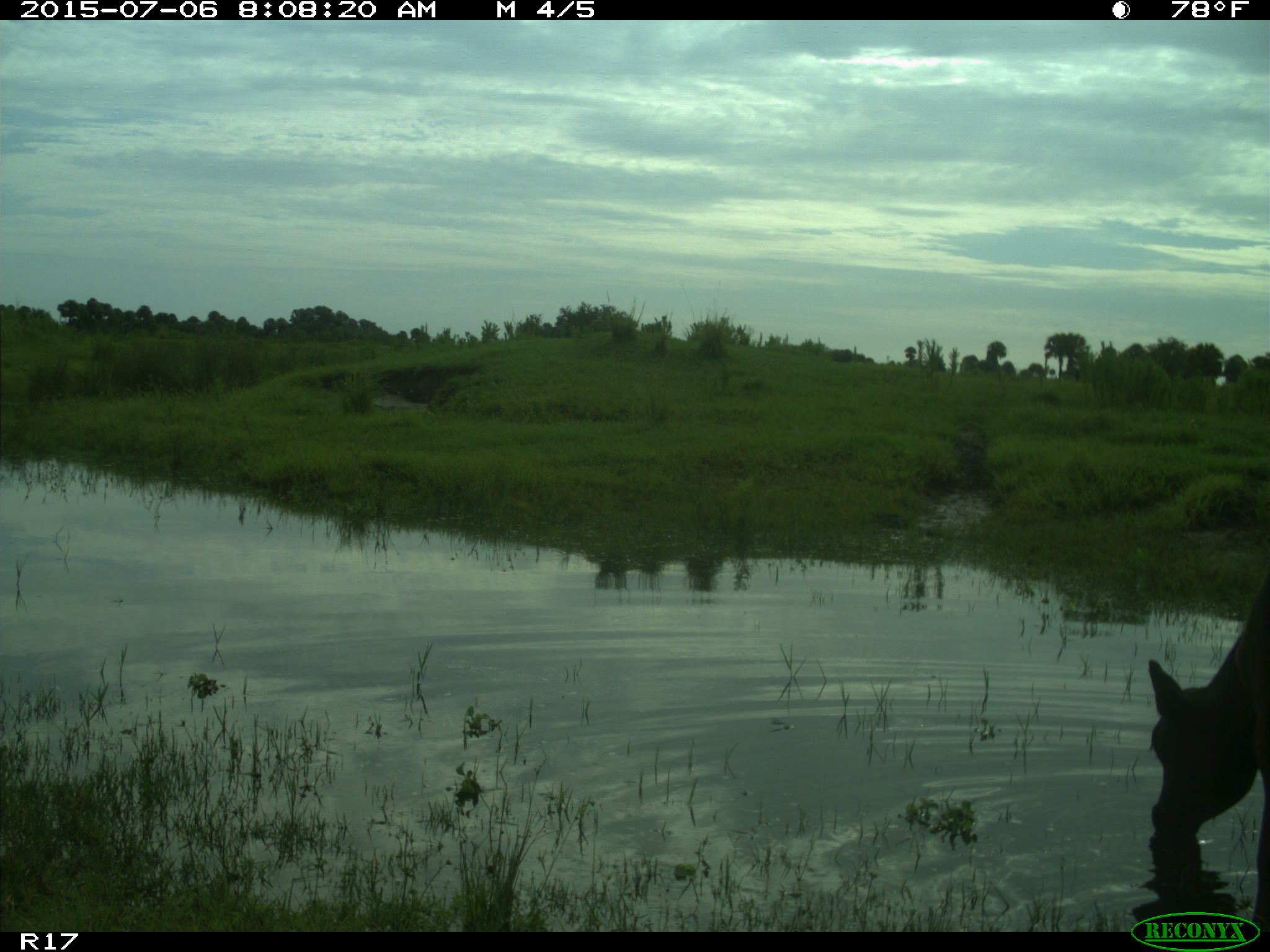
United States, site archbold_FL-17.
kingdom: Animalia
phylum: Chordata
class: Mammalia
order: Artiodactyla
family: Bovidae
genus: Bos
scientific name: Bos taurus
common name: domestic cow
Bos taurus (domestic cow).